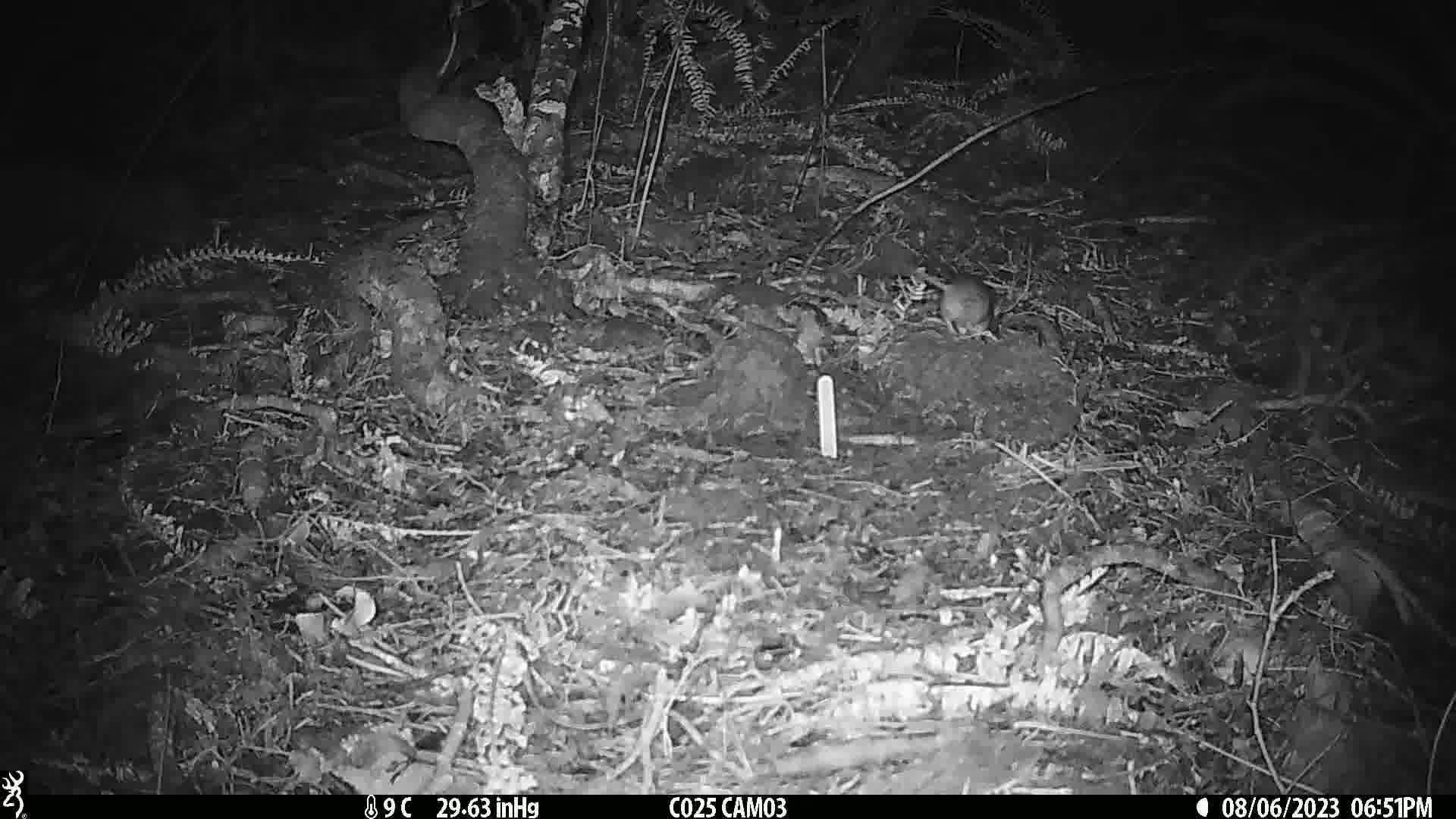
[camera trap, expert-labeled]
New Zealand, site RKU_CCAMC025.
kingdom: Animalia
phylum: Chordata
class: Mammalia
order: Rodentia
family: Muridae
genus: Rattus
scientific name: Rattus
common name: rat